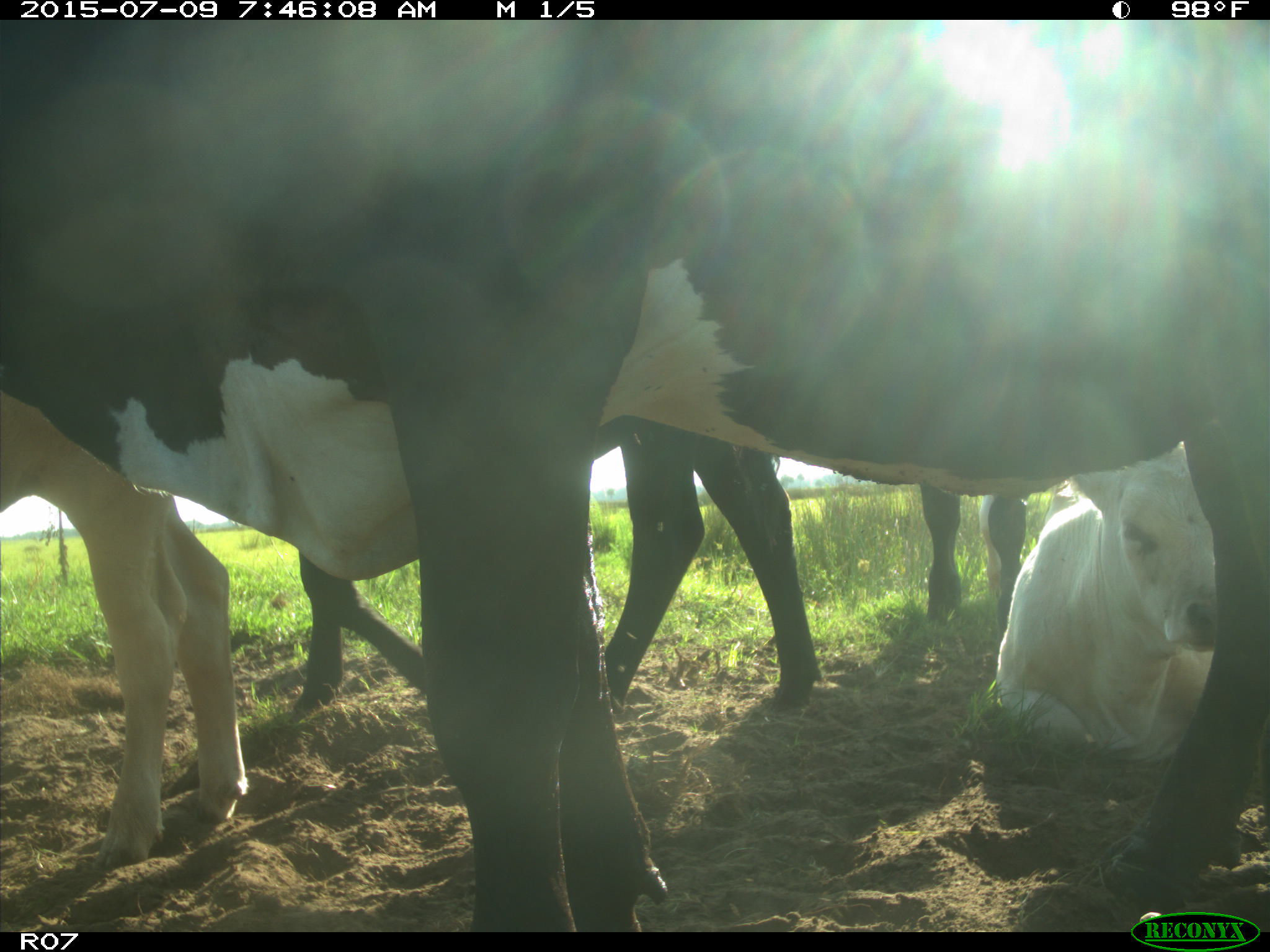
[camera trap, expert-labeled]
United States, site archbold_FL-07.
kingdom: Animalia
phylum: Chordata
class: Mammalia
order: Artiodactyla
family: Bovidae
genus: Bos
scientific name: Bos taurus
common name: domestic cow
Bos taurus (domestic cow).